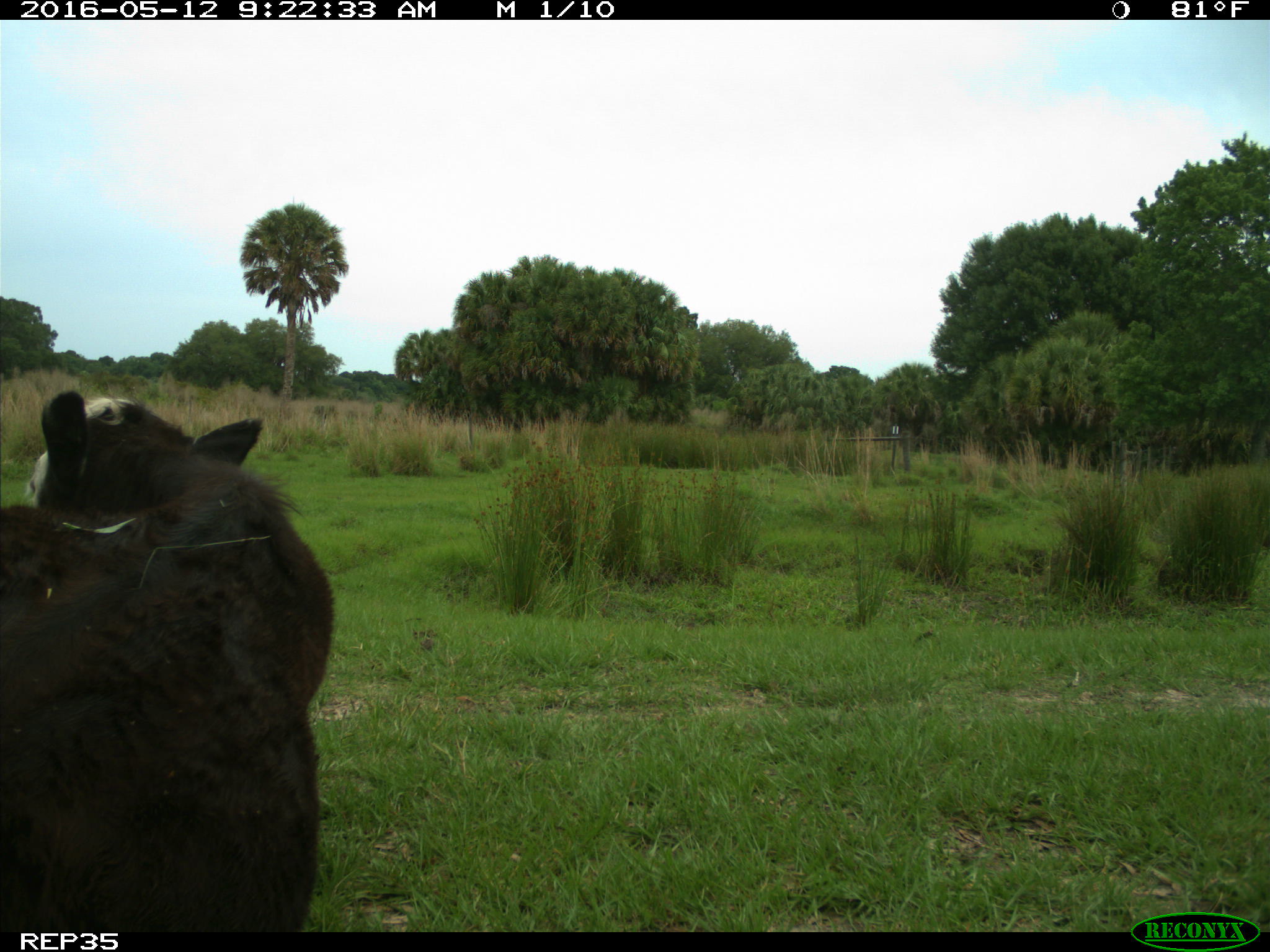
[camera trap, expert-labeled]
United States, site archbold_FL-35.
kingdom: Animalia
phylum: Chordata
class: Mammalia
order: Artiodactyla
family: Bovidae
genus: Bos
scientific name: Bos taurus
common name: domestic cow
Bos taurus (domestic cow).